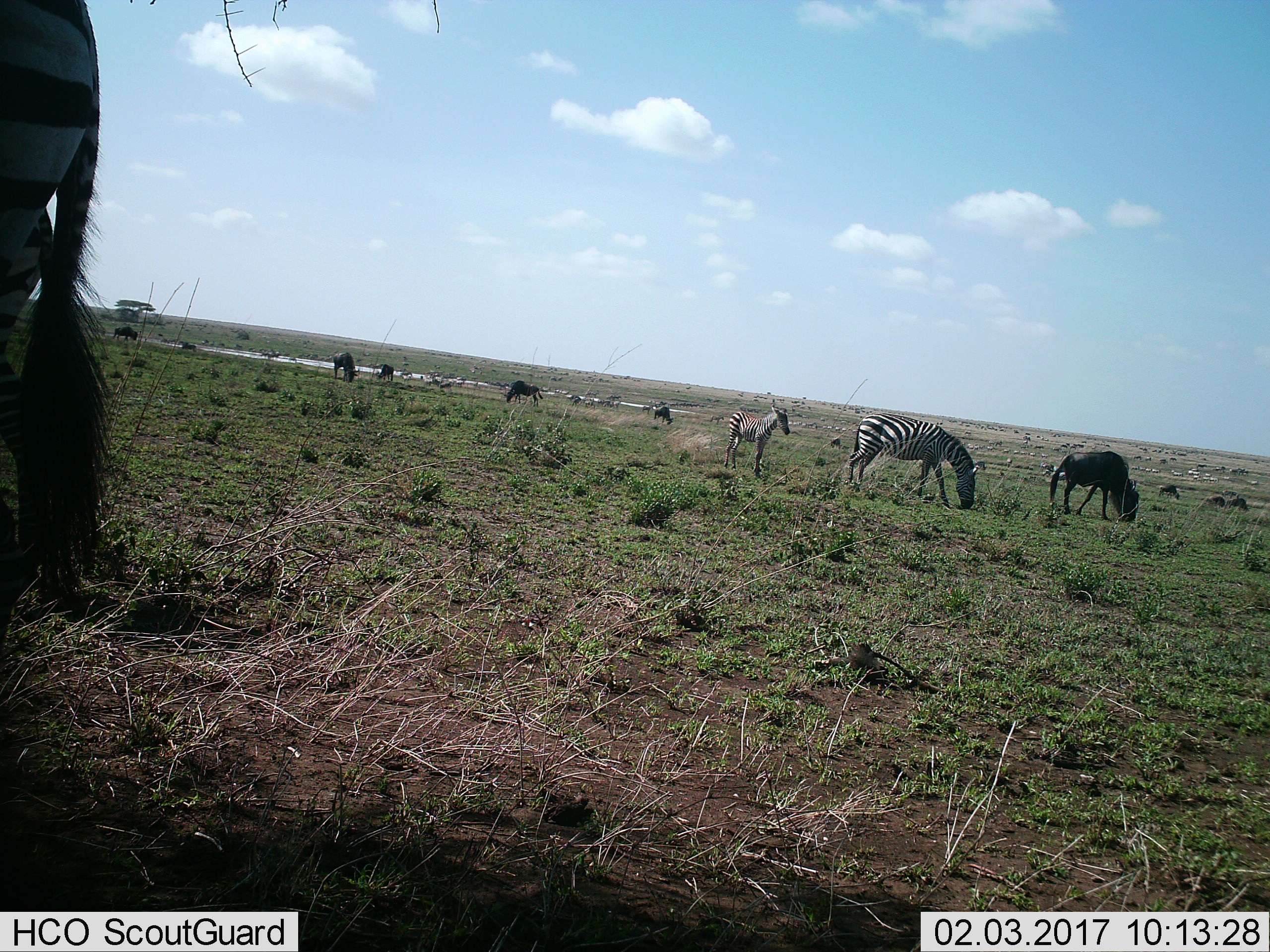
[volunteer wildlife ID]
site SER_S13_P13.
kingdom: Animalia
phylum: Chordata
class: Mammalia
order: Artiodactyla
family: Bovidae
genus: Connochaetes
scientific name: Connochaetes taurinus taurinus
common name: blue wildebeest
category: wildebeestblue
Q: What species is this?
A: Wildebeestblue (blue wildebeest) (Connochaetes taurinus taurinus).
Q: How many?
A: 11-50.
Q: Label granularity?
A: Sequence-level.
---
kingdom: Animalia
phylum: Chordata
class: Mammalia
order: Perissodactyla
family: Equidae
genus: Equus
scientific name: Equus quagga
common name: plains zebra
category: zebraplains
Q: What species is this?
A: Zebraplains (plains zebra) (Equus quagga).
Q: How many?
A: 11-50.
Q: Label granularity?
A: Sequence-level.